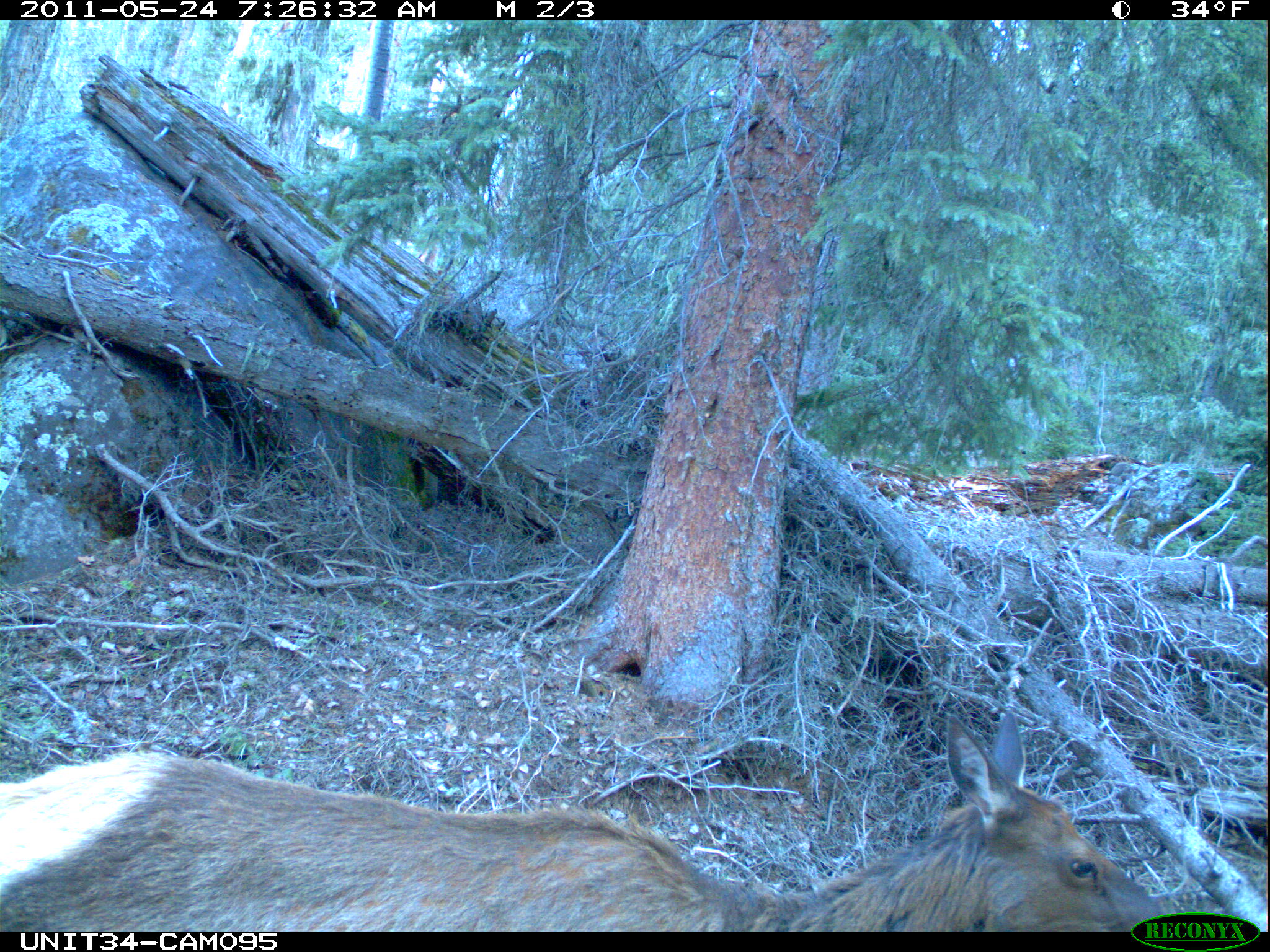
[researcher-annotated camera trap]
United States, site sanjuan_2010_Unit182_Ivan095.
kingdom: Animalia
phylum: Chordata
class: Mammalia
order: Artiodactyla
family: Cervidae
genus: Cervus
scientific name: Cervus elaphus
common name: red deer